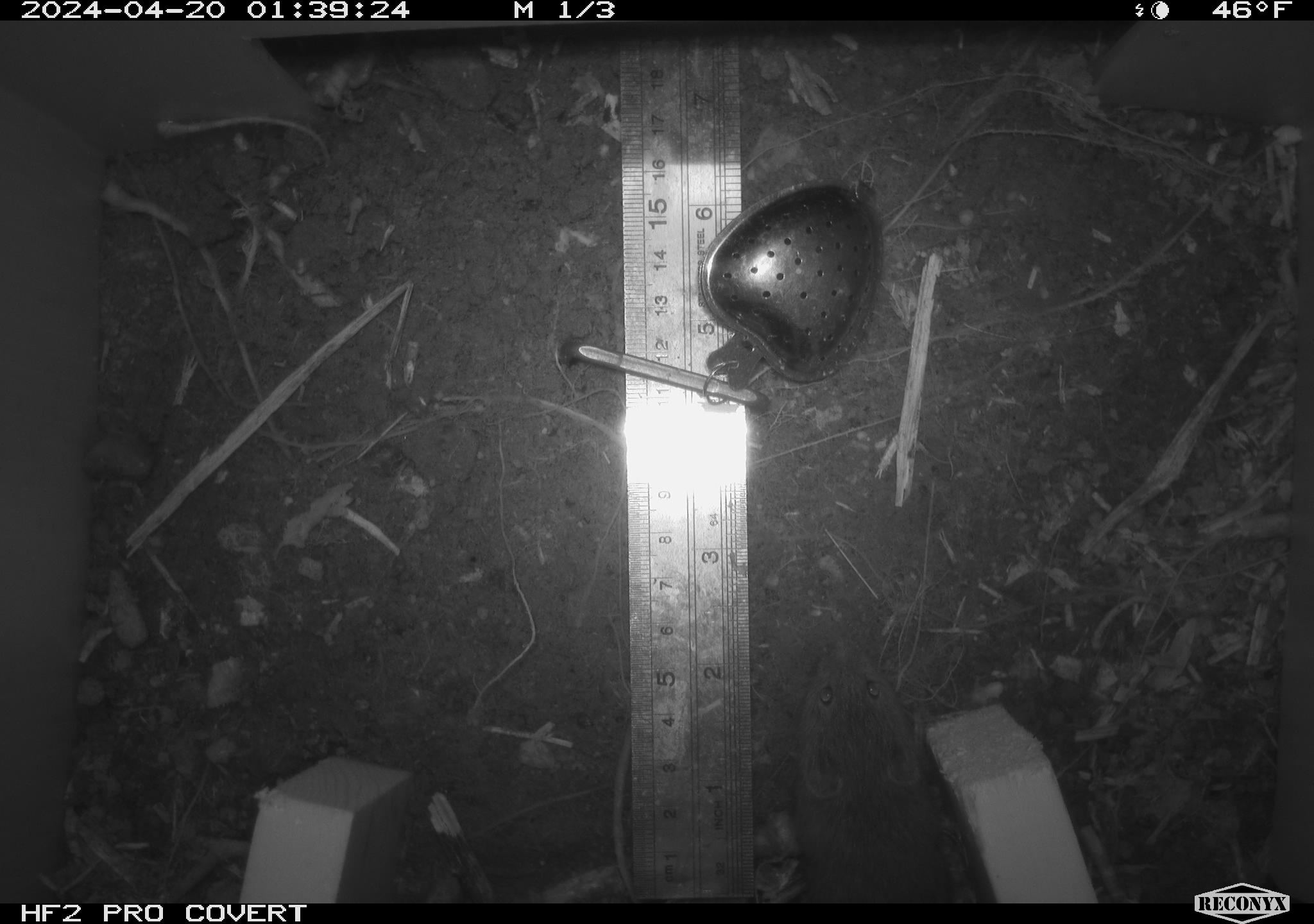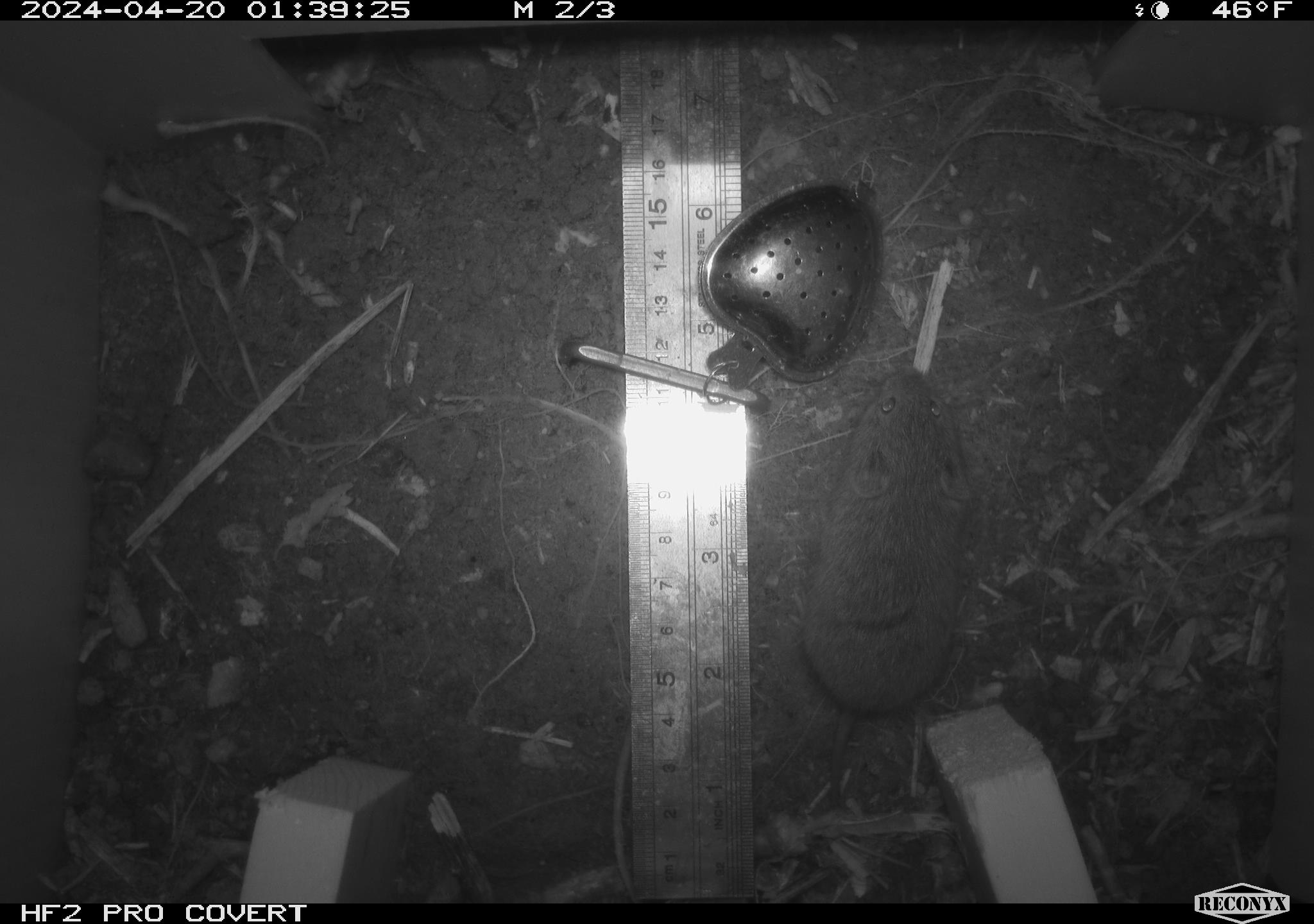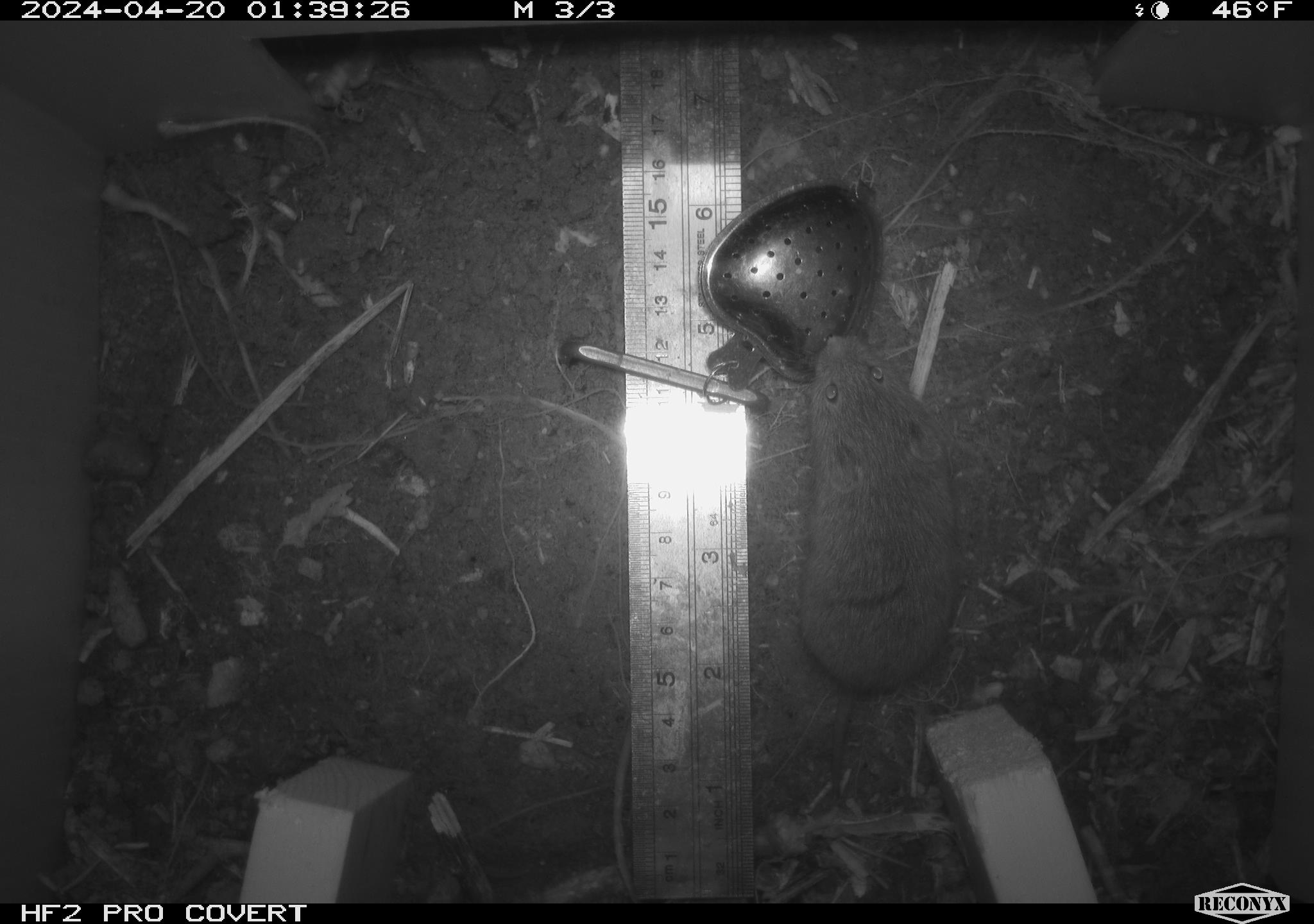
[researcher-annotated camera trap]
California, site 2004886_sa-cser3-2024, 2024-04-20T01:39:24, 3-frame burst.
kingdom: Animalia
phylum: Chordata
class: Mammalia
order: Rodentia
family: Cricetidae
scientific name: Cricetidae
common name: hamsters, voles, lemmings, and allies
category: cricetidae family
Cricetidae family (hamsters, voles, lemmings, and allies) (Cricetidae).